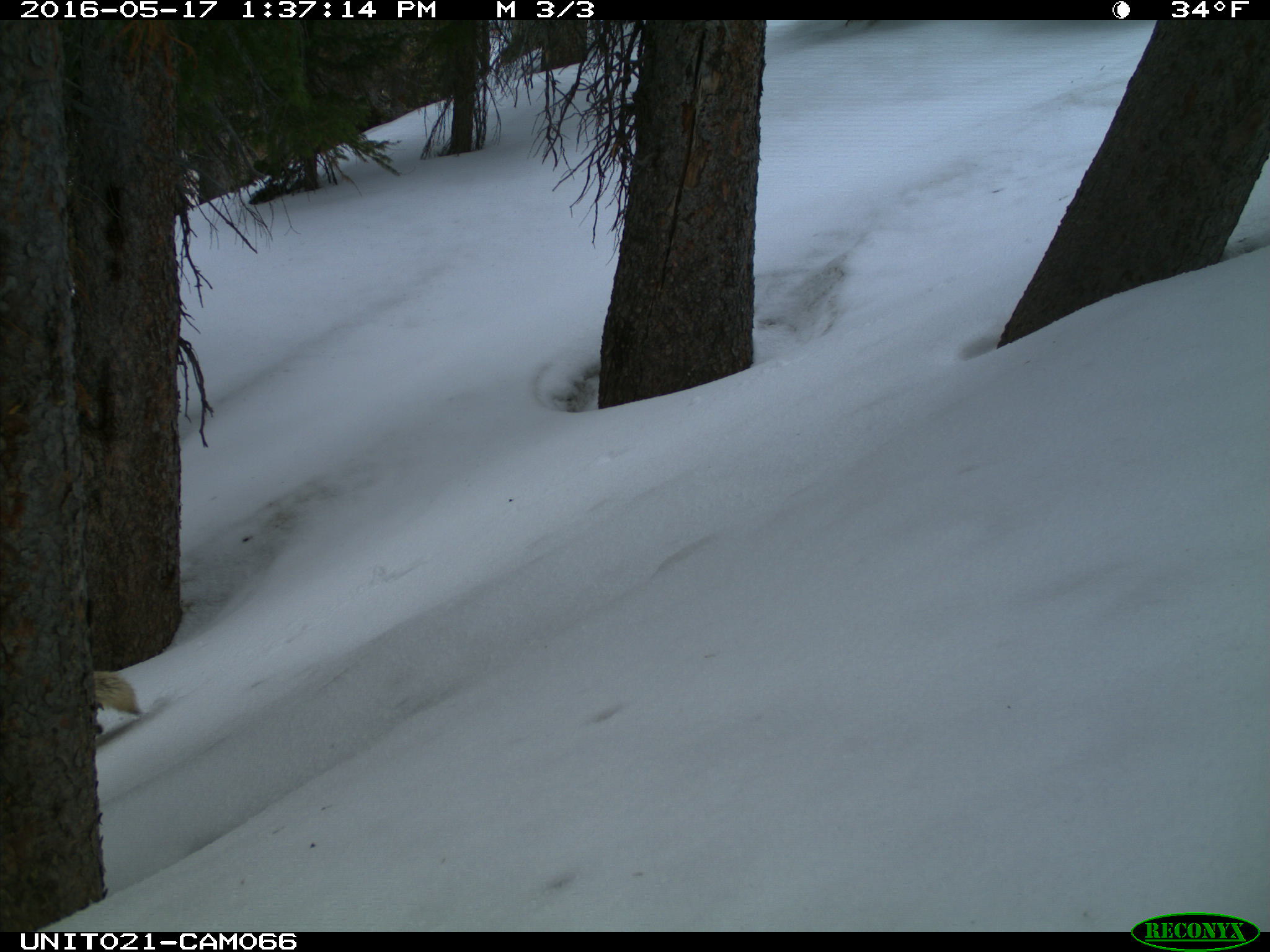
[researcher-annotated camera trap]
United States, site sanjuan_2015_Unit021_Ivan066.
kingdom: Animalia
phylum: Chordata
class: Mammalia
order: Carnivora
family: Canidae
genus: Canis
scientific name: Canis latrans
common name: coyote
Canis latrans (coyote).